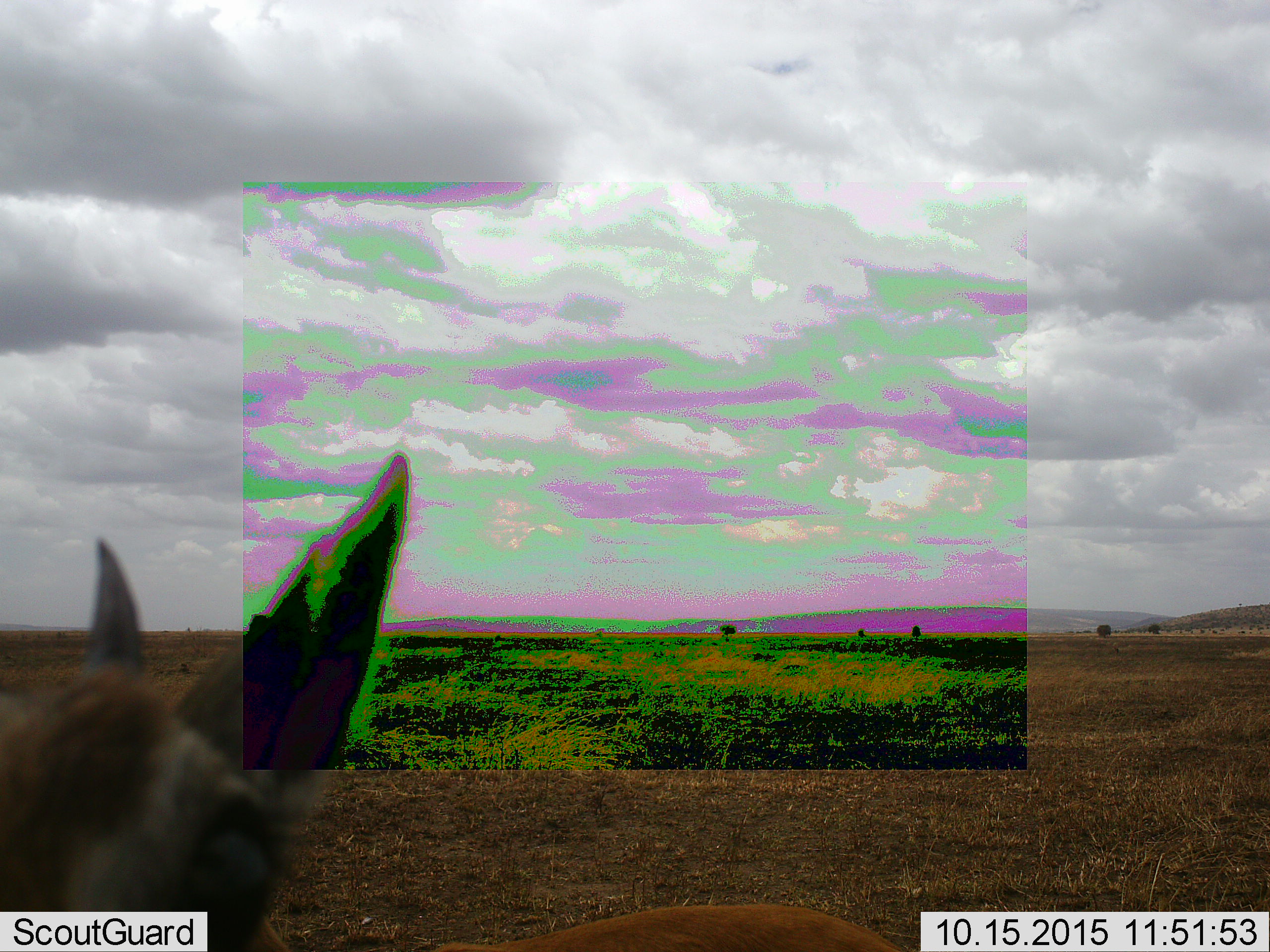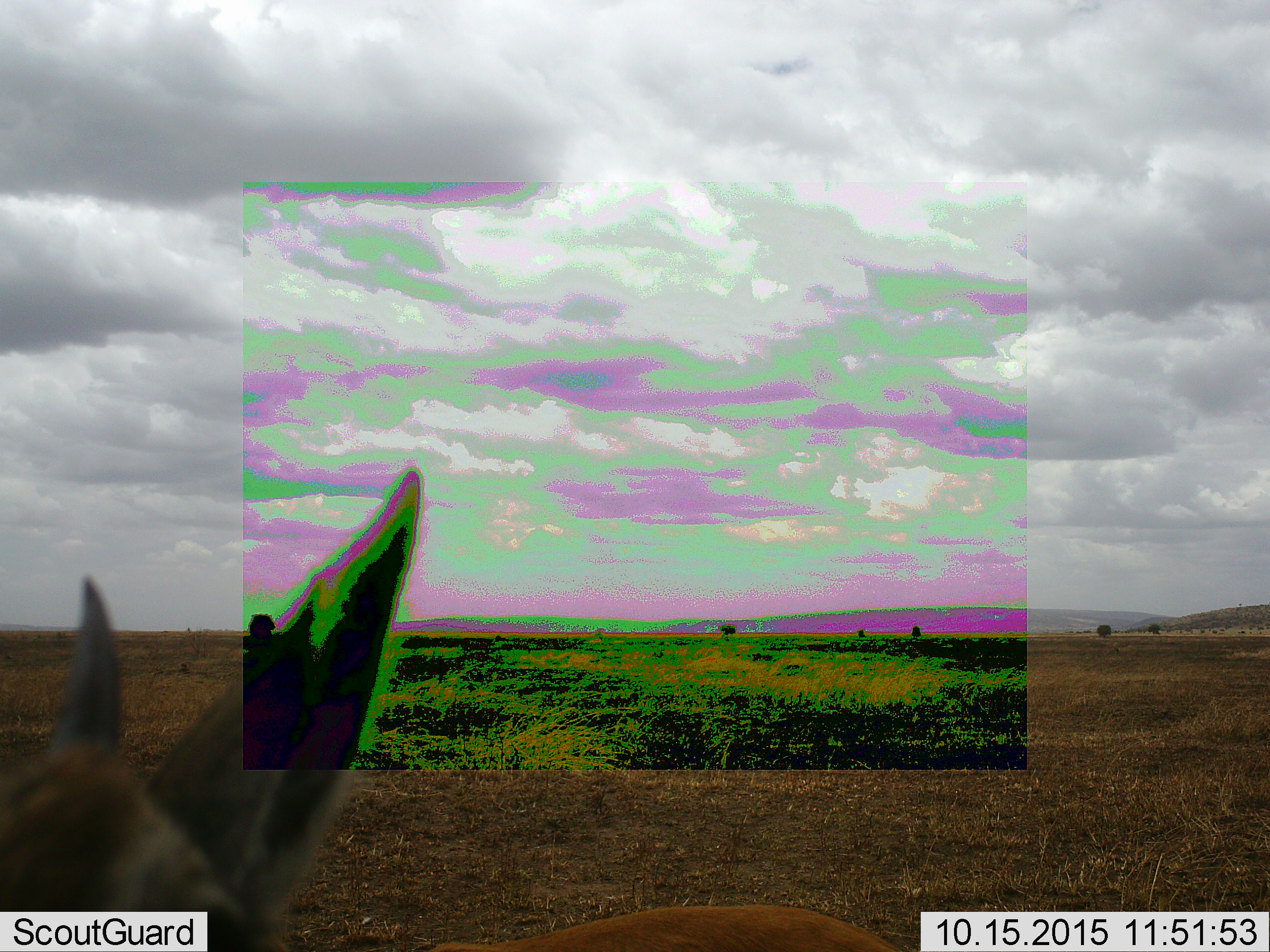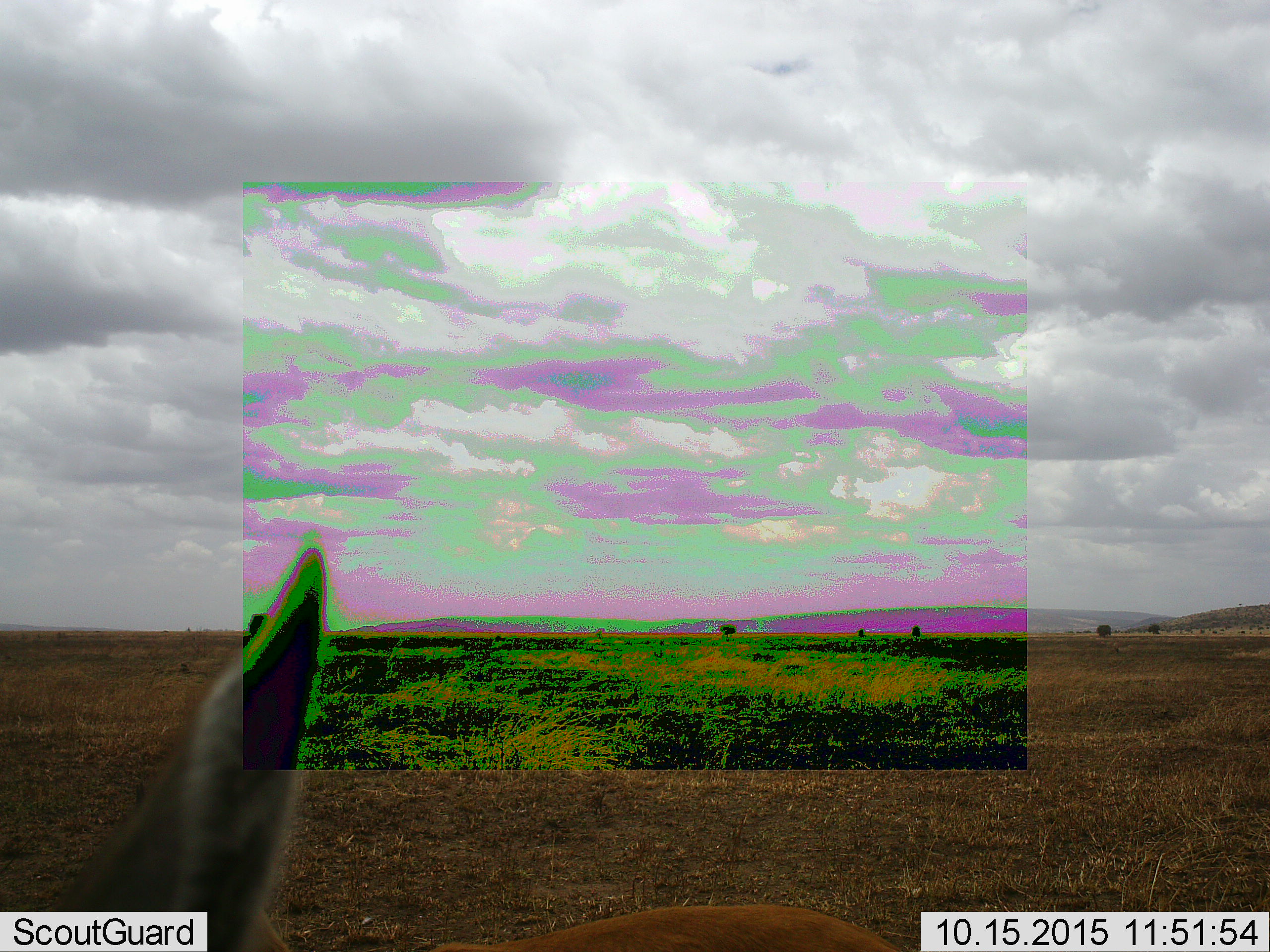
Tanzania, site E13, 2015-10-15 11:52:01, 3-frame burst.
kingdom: Animalia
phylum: Chordata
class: Mammalia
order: Artiodactyla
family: Bovidae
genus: Eudorcas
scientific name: Eudorcas thomsonii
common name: thomson's gazelle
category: gazellethomsons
Gazellethomsons (thomson's gazelle) (Eudorcas thomsonii), count 1. Behavior (volunteer vote fractions): standing 91%, resting 0%, moving 9%, interacting 0%. Young present (vote fraction): 18%. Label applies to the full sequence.